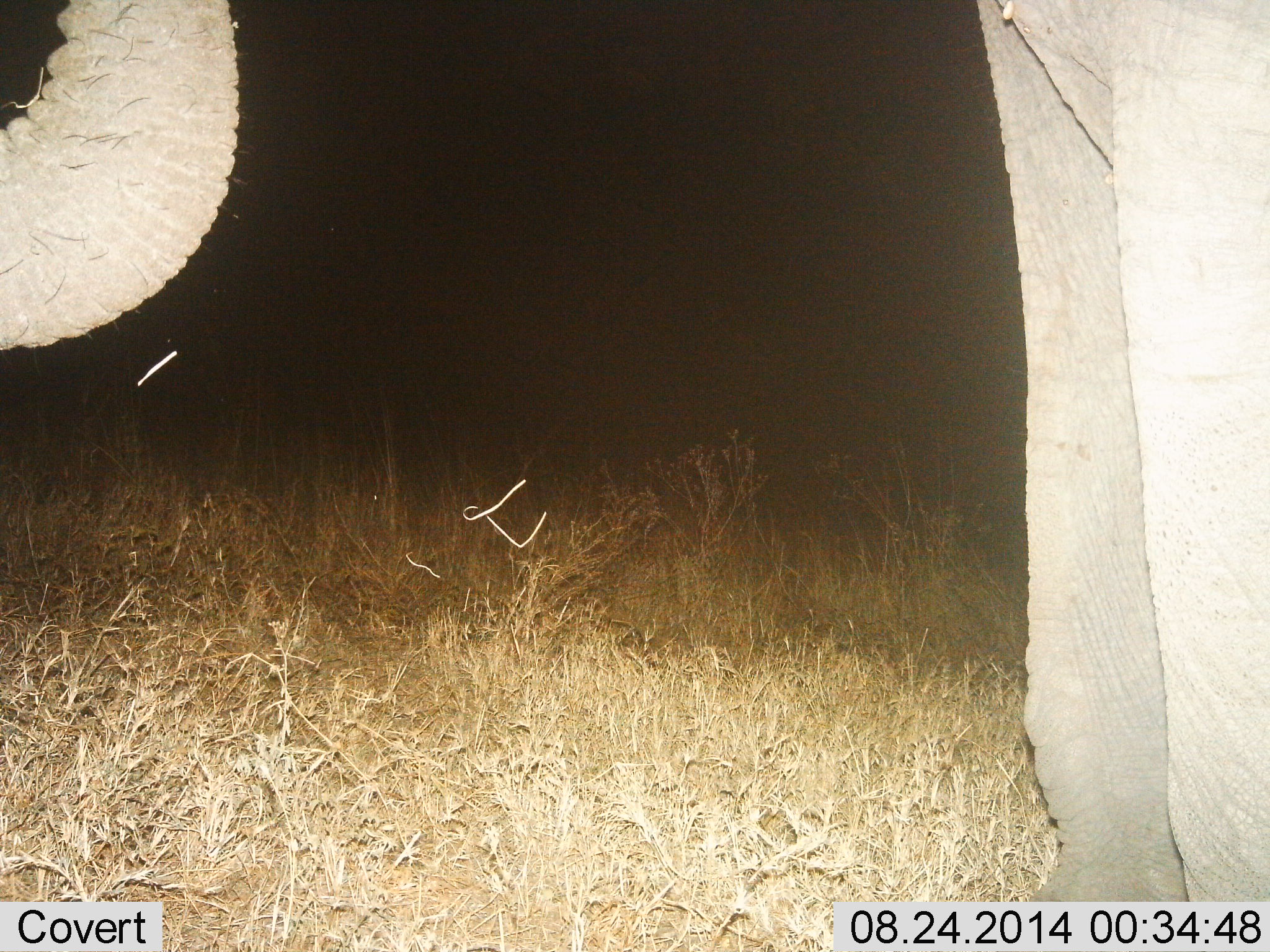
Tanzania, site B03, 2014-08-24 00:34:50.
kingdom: Animalia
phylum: Chordata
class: Mammalia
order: Proboscidea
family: Elephantidae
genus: Loxodonta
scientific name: Loxodonta africana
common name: african bush elephant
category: elephant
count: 1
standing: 100%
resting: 0%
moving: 0%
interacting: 0%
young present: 0%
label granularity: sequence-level